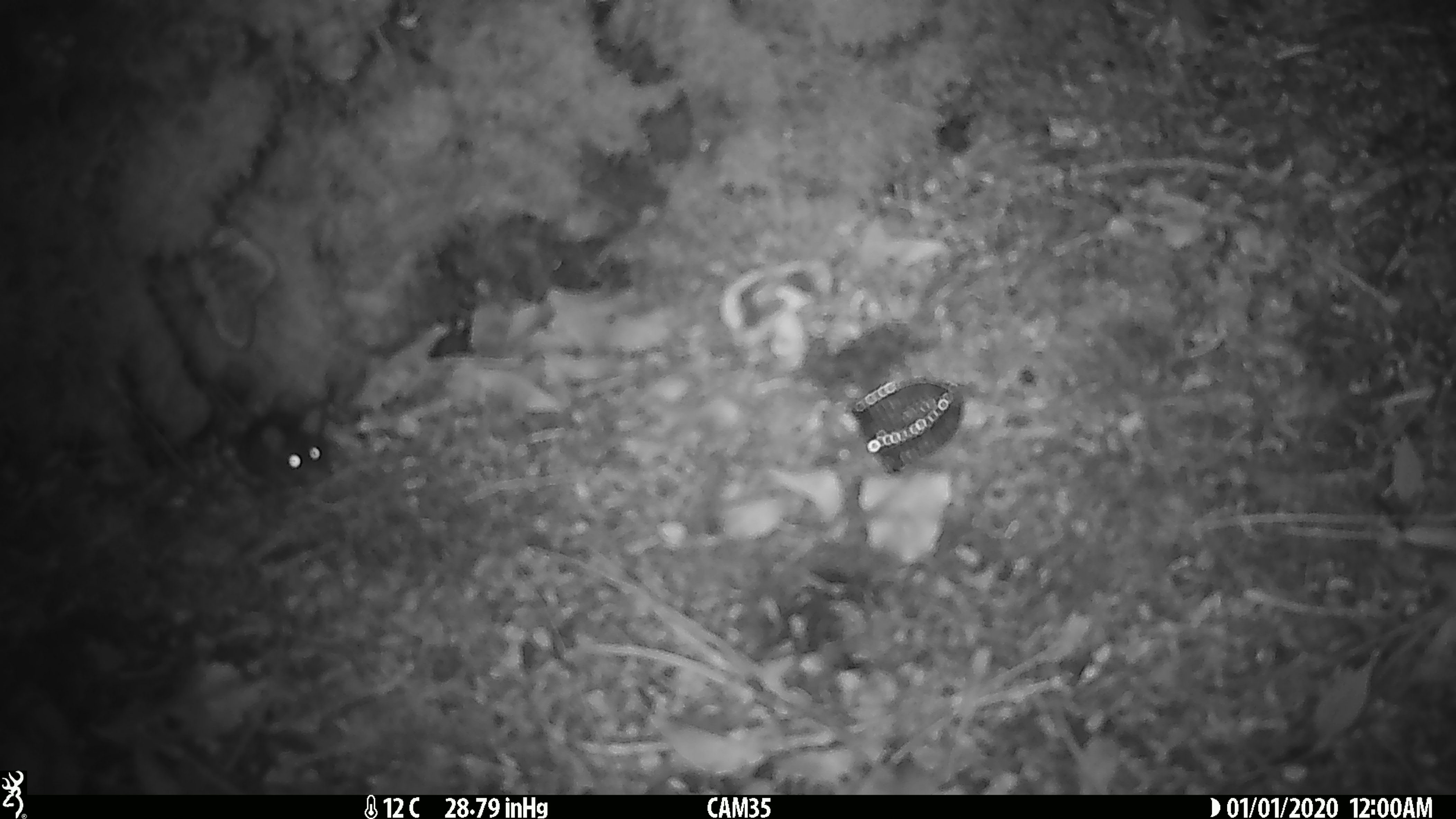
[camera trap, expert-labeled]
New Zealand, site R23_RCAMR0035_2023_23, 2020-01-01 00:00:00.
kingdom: Animalia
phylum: Chordata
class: Mammalia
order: Rodentia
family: Muridae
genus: Mus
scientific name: Mus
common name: mouse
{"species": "mouse (Mus)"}